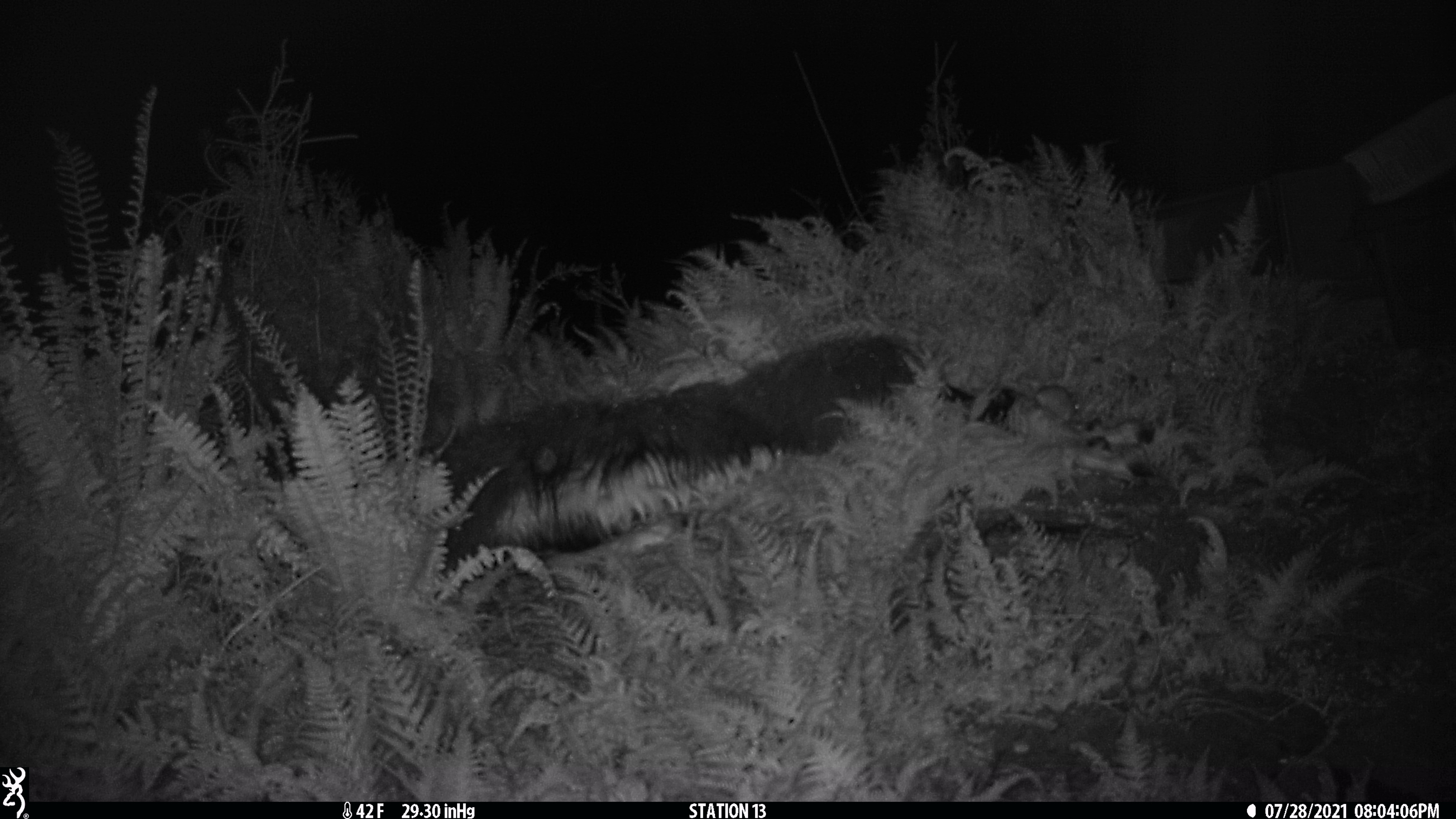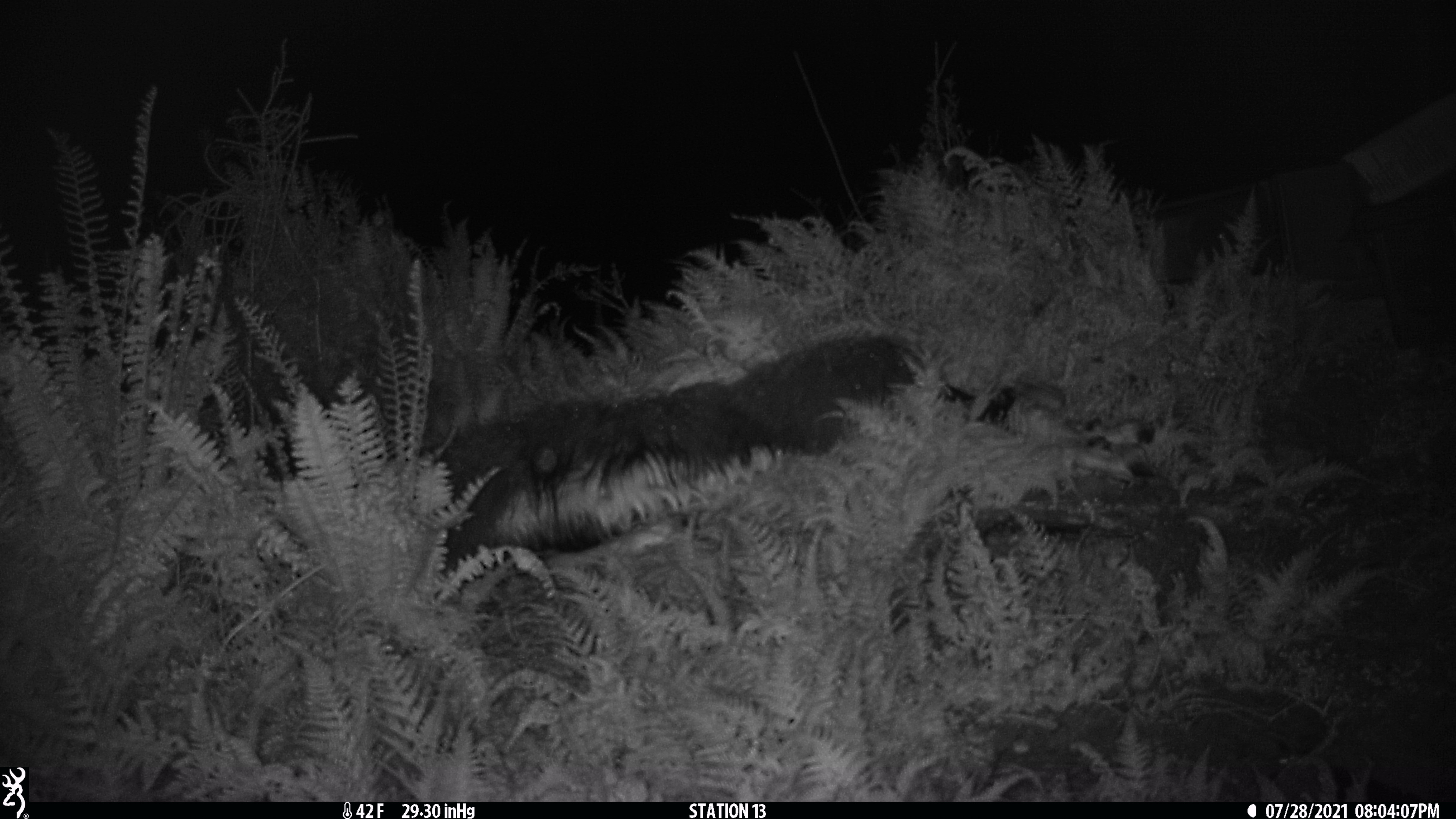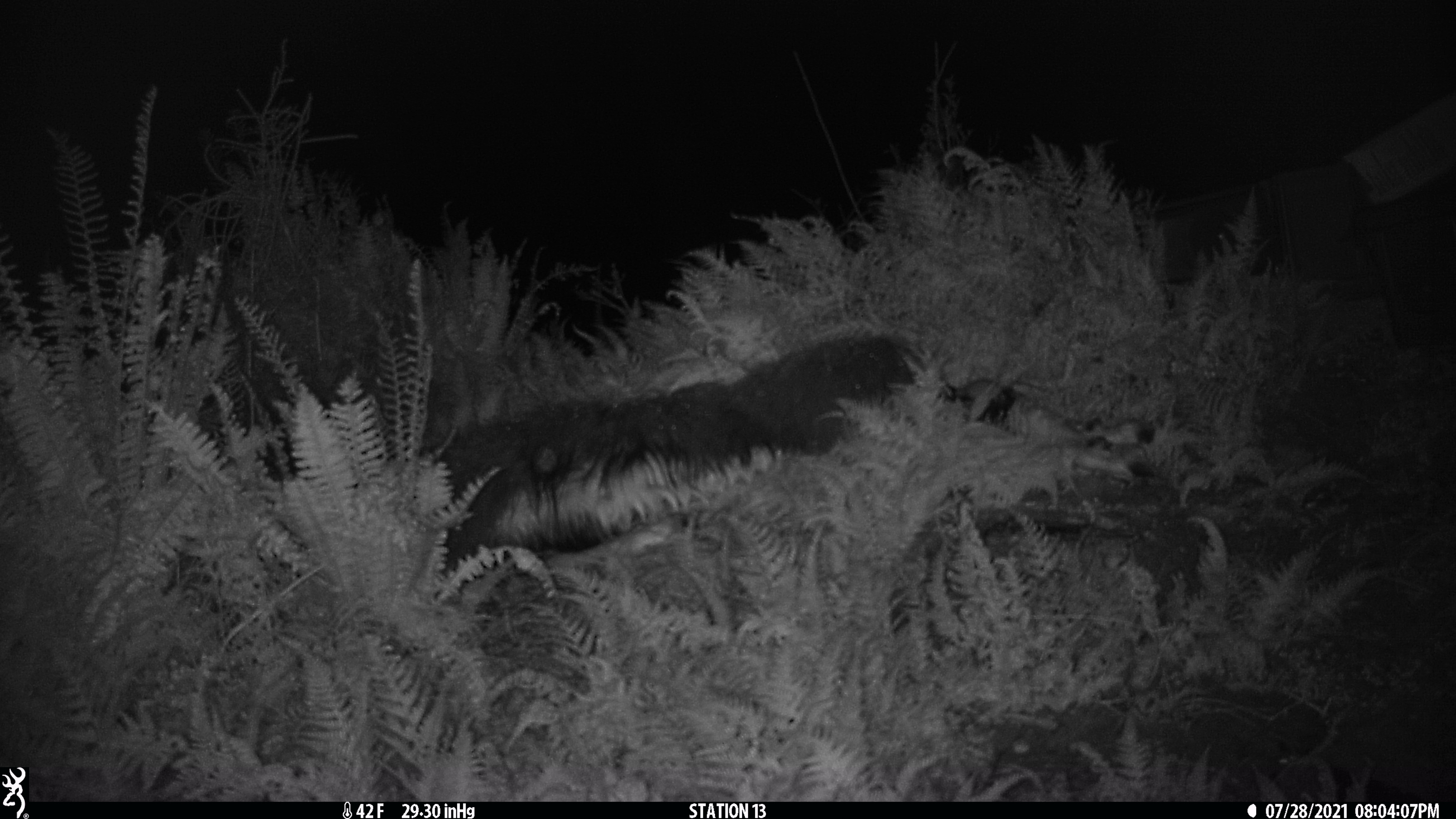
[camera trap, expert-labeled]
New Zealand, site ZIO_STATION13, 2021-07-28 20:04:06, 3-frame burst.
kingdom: Animalia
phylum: Chordata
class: Mammalia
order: Rodentia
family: Muridae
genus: Rattus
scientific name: Rattus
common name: rat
Rat (Rattus).